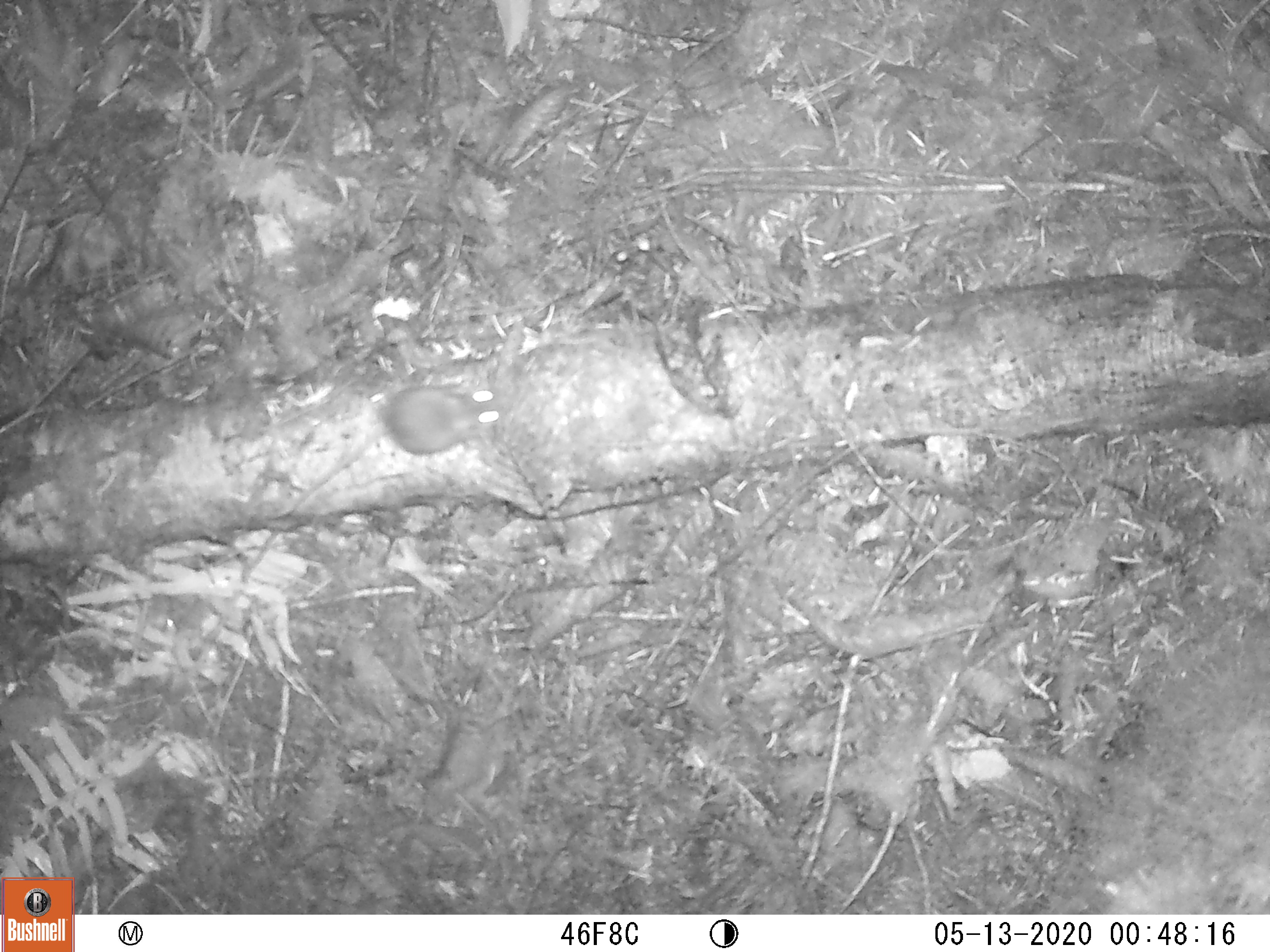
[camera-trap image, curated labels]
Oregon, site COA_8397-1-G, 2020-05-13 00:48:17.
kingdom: Animalia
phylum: Chordata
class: Mammalia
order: Rodentia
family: Sciuridae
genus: Tamiasciurus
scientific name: Tamiasciurus douglasii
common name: douglas squirrel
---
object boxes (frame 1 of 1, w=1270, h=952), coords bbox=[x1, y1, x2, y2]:
douglas squirrel: bbox=[330, 381, 502, 472]